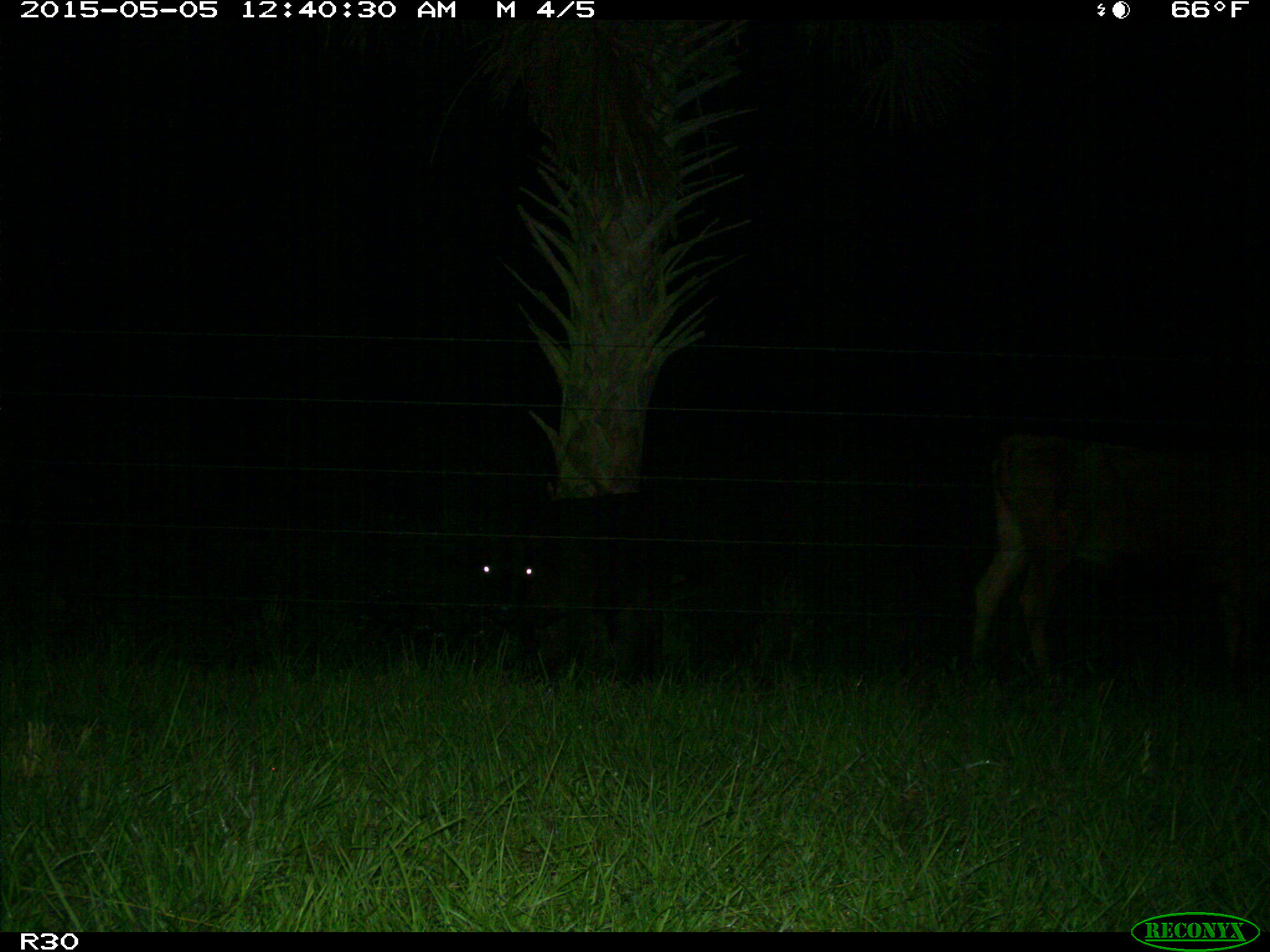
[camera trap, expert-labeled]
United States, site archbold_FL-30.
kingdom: Animalia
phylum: Chordata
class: Mammalia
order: Artiodactyla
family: Bovidae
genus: Bos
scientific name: Bos taurus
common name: domestic cow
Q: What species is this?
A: Bos taurus (domestic cow).